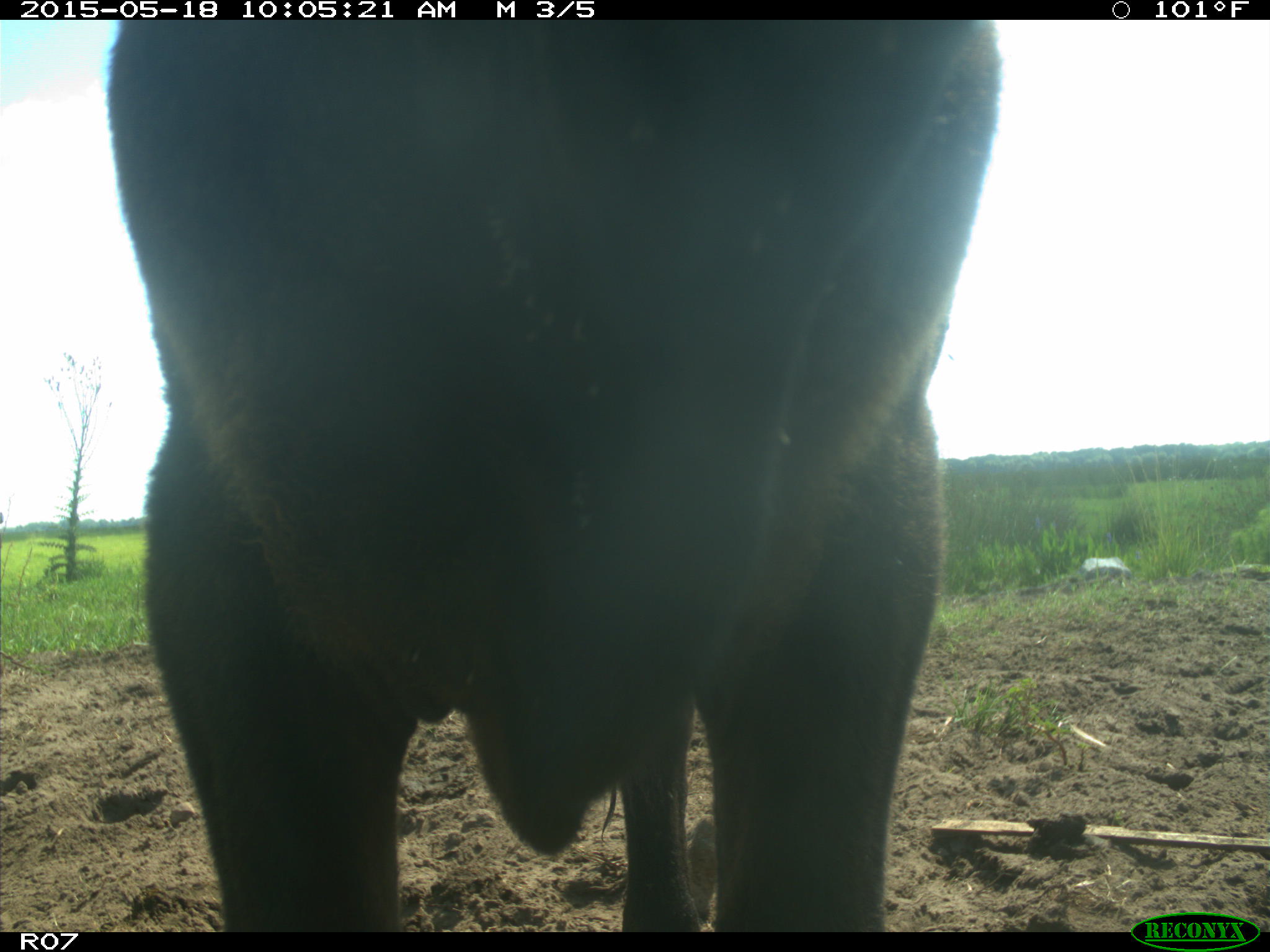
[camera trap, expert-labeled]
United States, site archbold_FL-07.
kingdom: Animalia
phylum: Chordata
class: Mammalia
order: Artiodactyla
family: Bovidae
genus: Bos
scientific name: Bos taurus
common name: domestic cow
Bos taurus (domestic cow).